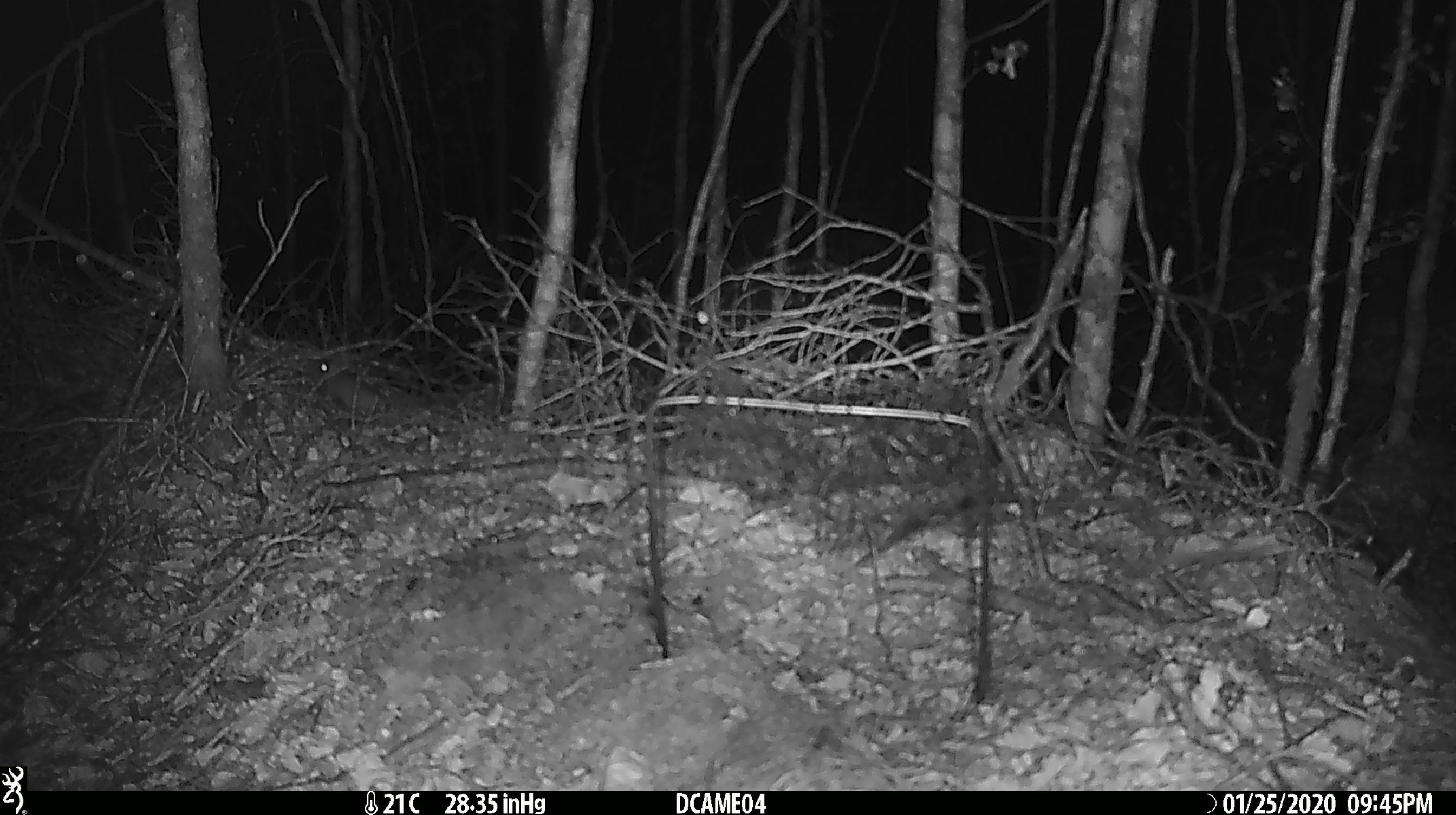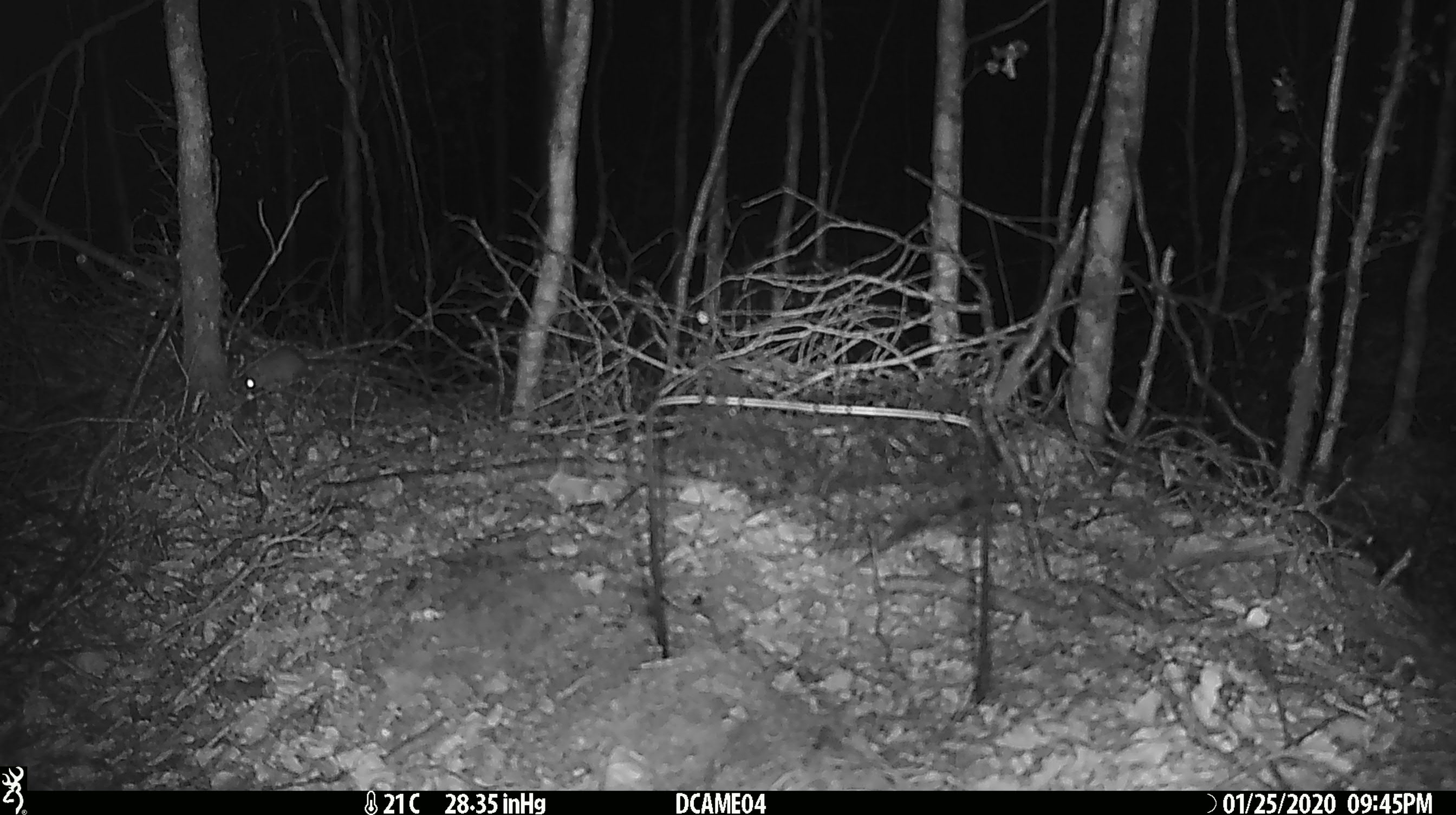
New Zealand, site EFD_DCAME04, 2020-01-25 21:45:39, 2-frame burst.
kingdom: Animalia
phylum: Chordata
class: Mammalia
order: Rodentia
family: Muridae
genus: Mus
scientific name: Mus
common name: mouse